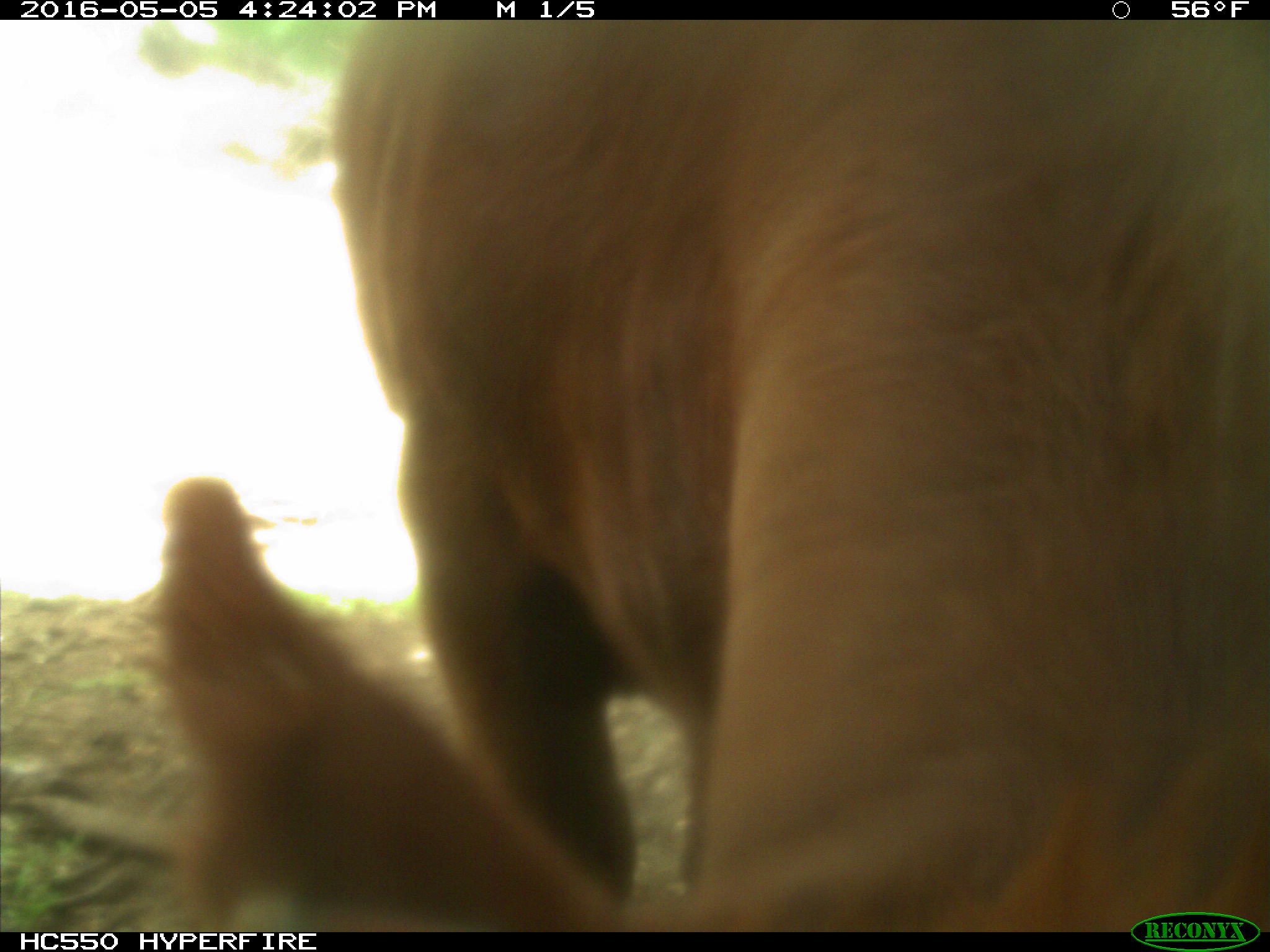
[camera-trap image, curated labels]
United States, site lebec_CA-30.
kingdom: Animalia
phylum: Chordata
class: Mammalia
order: Artiodactyla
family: Bovidae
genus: Bos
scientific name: Bos taurus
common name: domestic cow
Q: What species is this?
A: Bos taurus (domestic cow).